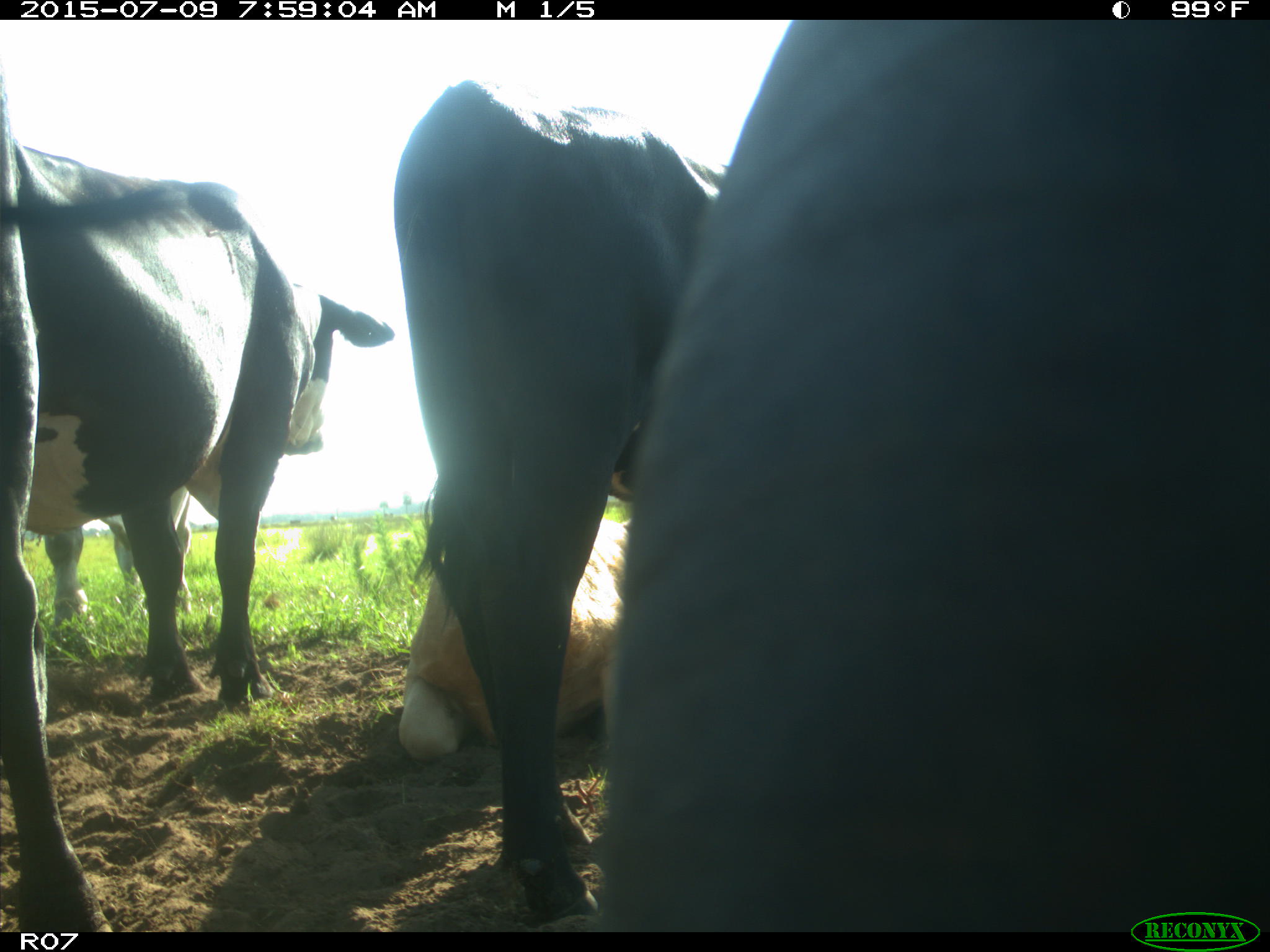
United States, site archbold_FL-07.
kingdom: Animalia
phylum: Chordata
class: Mammalia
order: Artiodactyla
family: Bovidae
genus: Bos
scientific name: Bos taurus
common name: domestic cow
Bos taurus (domestic cow).